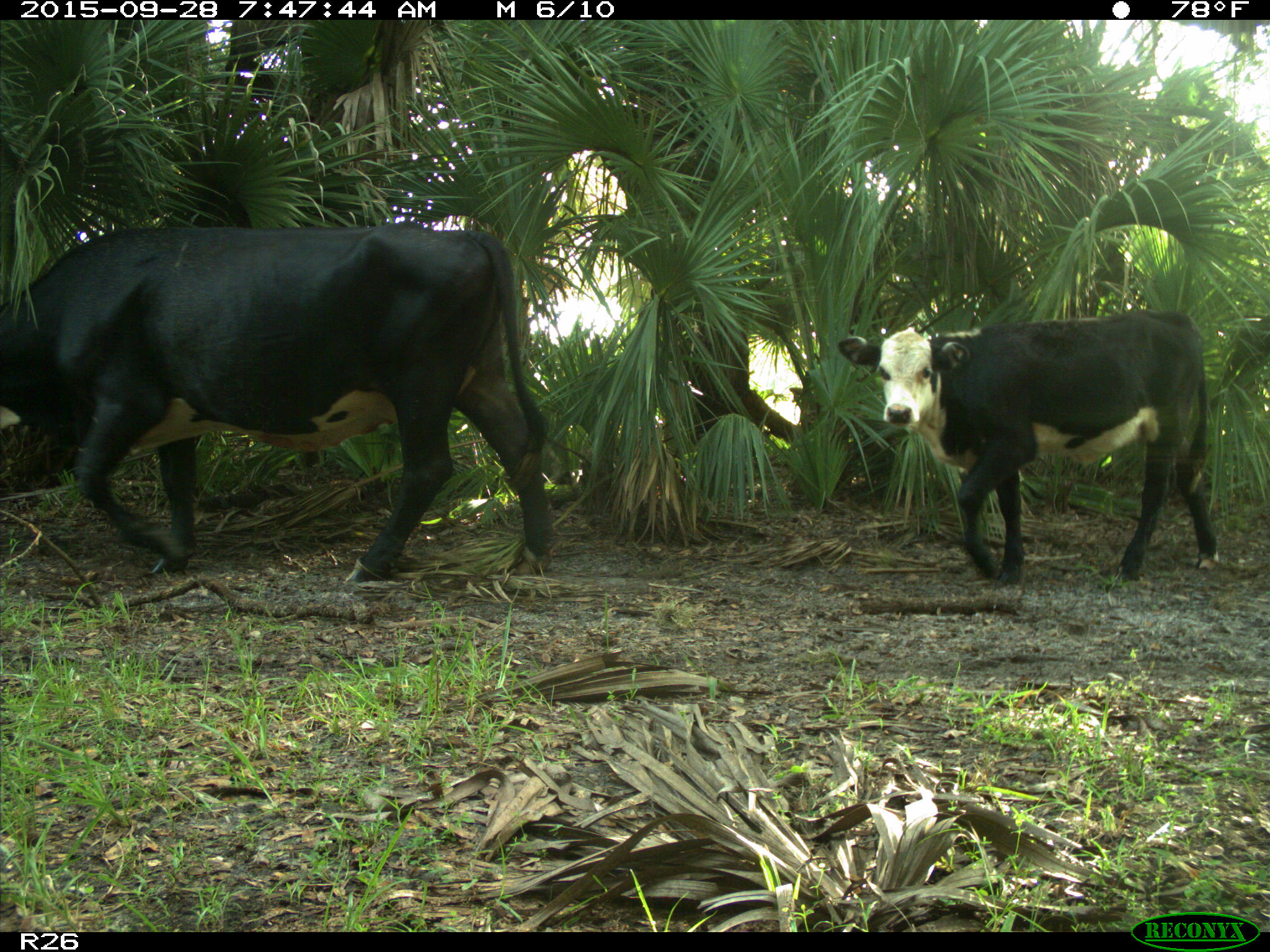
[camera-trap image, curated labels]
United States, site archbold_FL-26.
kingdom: Animalia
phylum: Chordata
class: Mammalia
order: Artiodactyla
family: Bovidae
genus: Bos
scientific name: Bos taurus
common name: domestic cow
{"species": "Bos taurus (domestic cow)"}